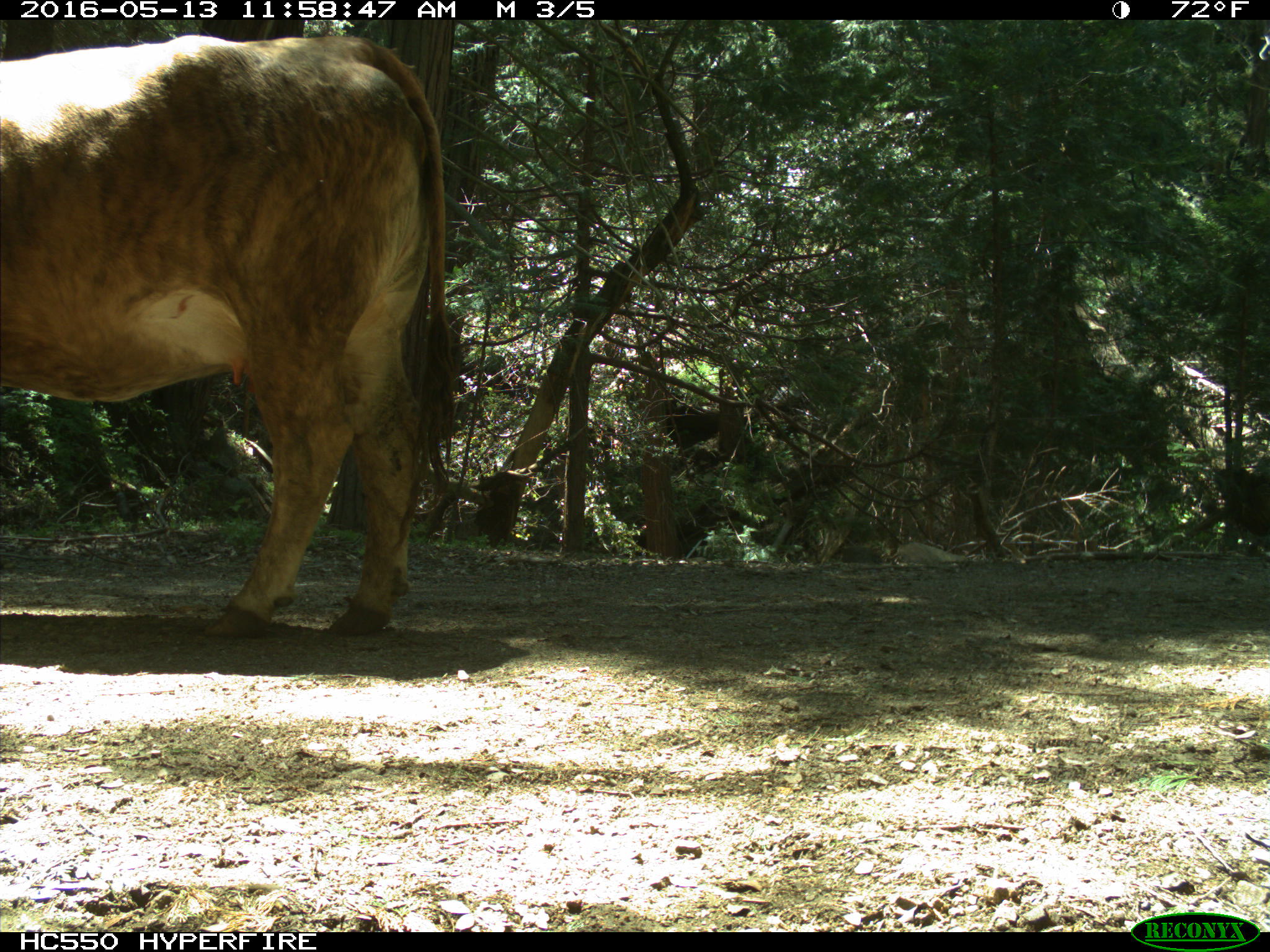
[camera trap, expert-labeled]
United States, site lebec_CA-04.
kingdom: Animalia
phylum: Chordata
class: Mammalia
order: Artiodactyla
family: Bovidae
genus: Bos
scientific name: Bos taurus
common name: domestic cow